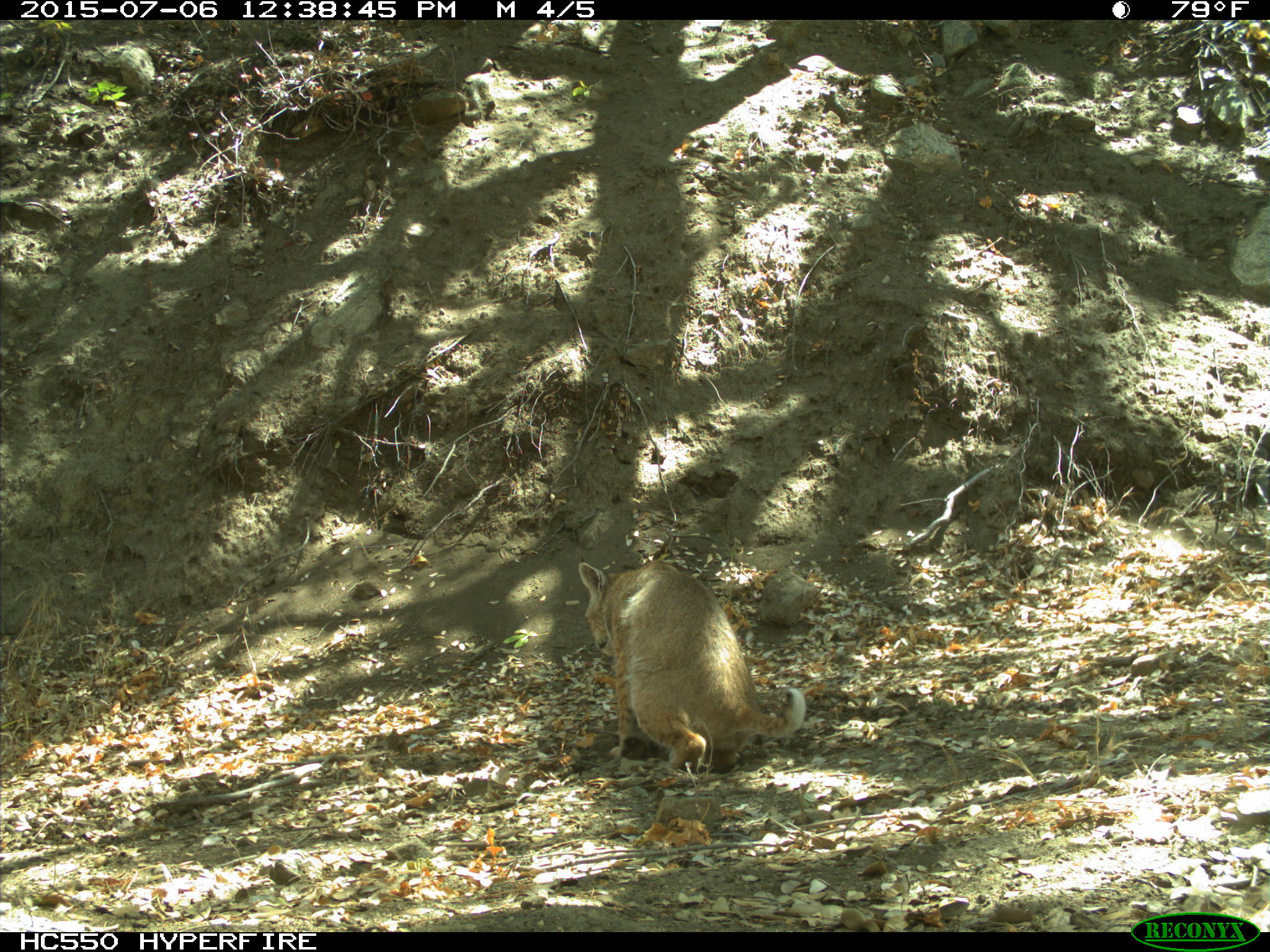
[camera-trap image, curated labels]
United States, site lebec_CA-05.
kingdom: Animalia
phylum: Chordata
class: Mammalia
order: Carnivora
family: Felidae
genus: Lynx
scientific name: Lynx rufus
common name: bobcat